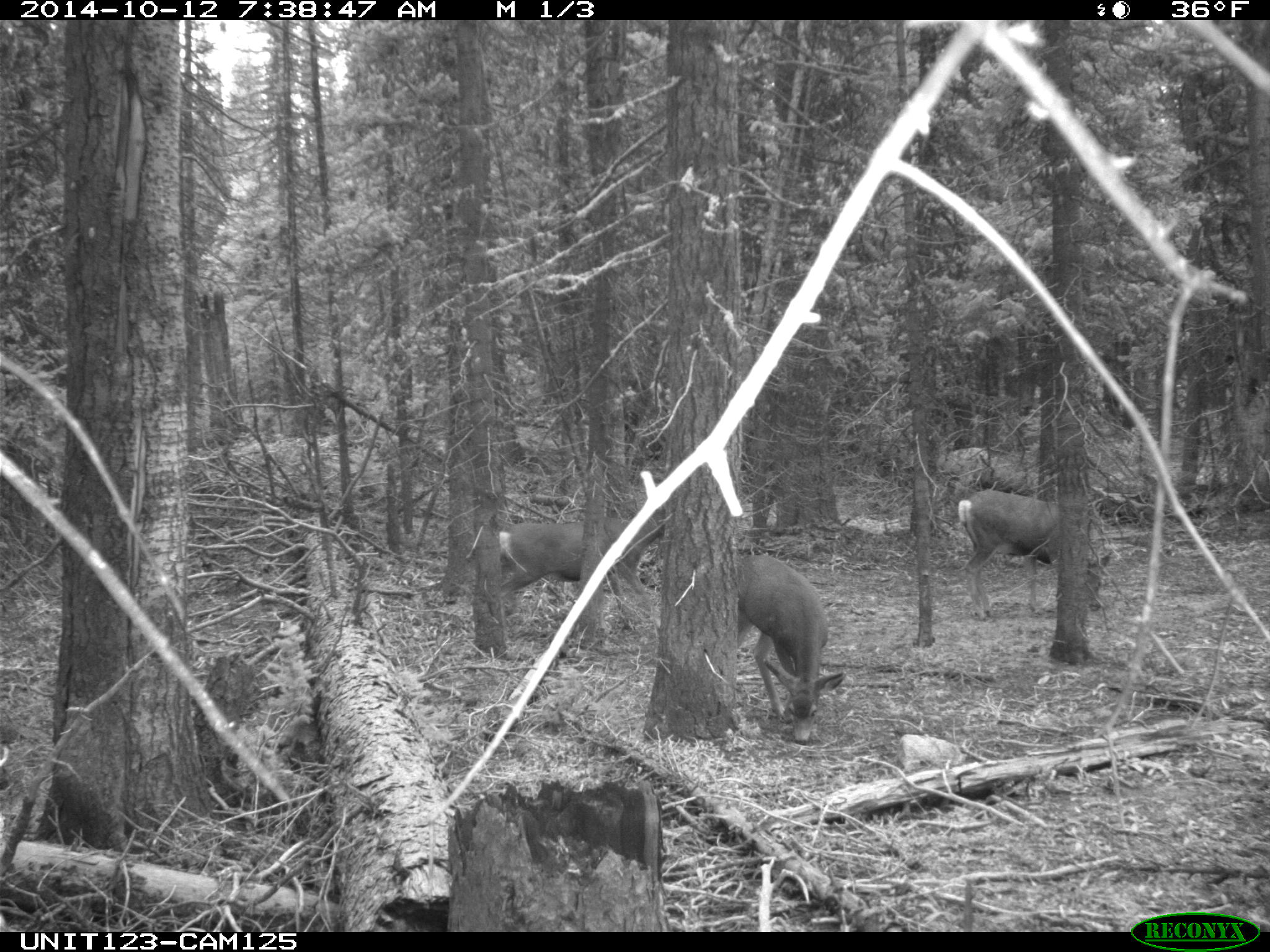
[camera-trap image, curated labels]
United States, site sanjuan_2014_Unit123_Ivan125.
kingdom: Animalia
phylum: Chordata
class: Mammalia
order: Artiodactyla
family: Cervidae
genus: Odocoileus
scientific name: Odocoileus hemionus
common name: mule deer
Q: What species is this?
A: Odocoileus hemionus (mule deer).